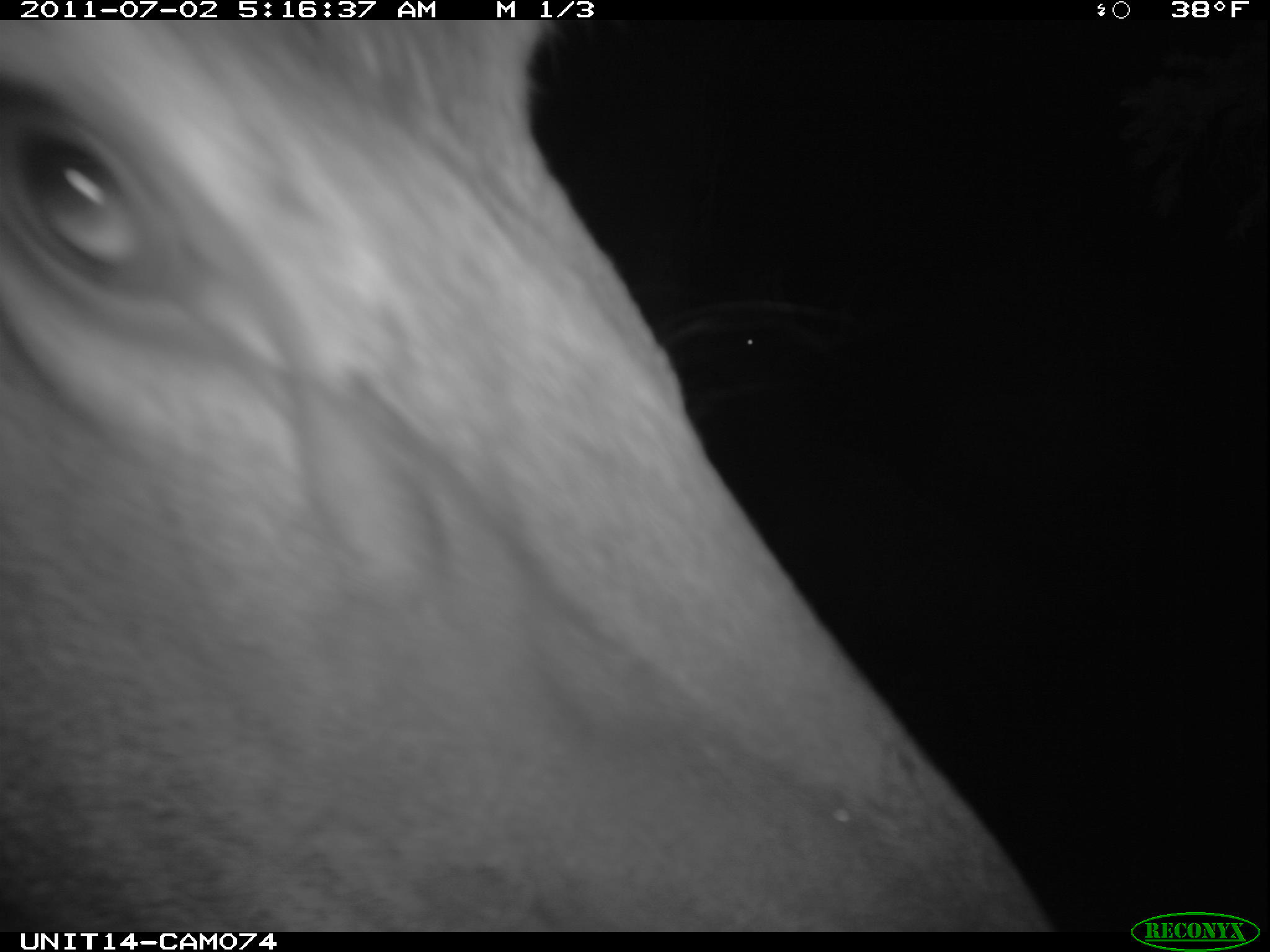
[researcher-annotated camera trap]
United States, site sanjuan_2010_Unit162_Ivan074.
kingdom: Animalia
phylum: Chordata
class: Mammalia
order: Artiodactyla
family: Cervidae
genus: Cervus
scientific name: Cervus elaphus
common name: red deer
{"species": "Cervus elaphus (red deer)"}